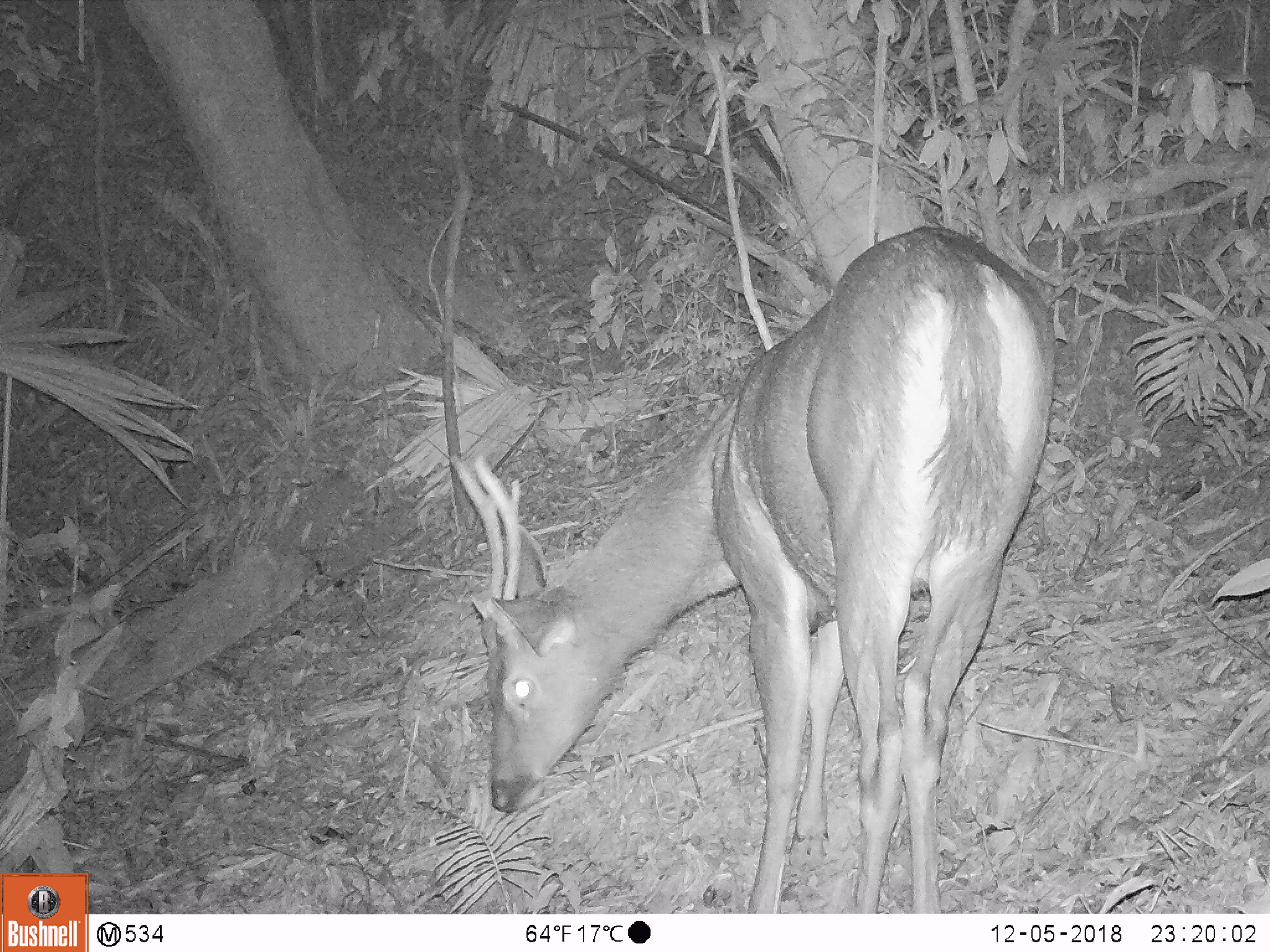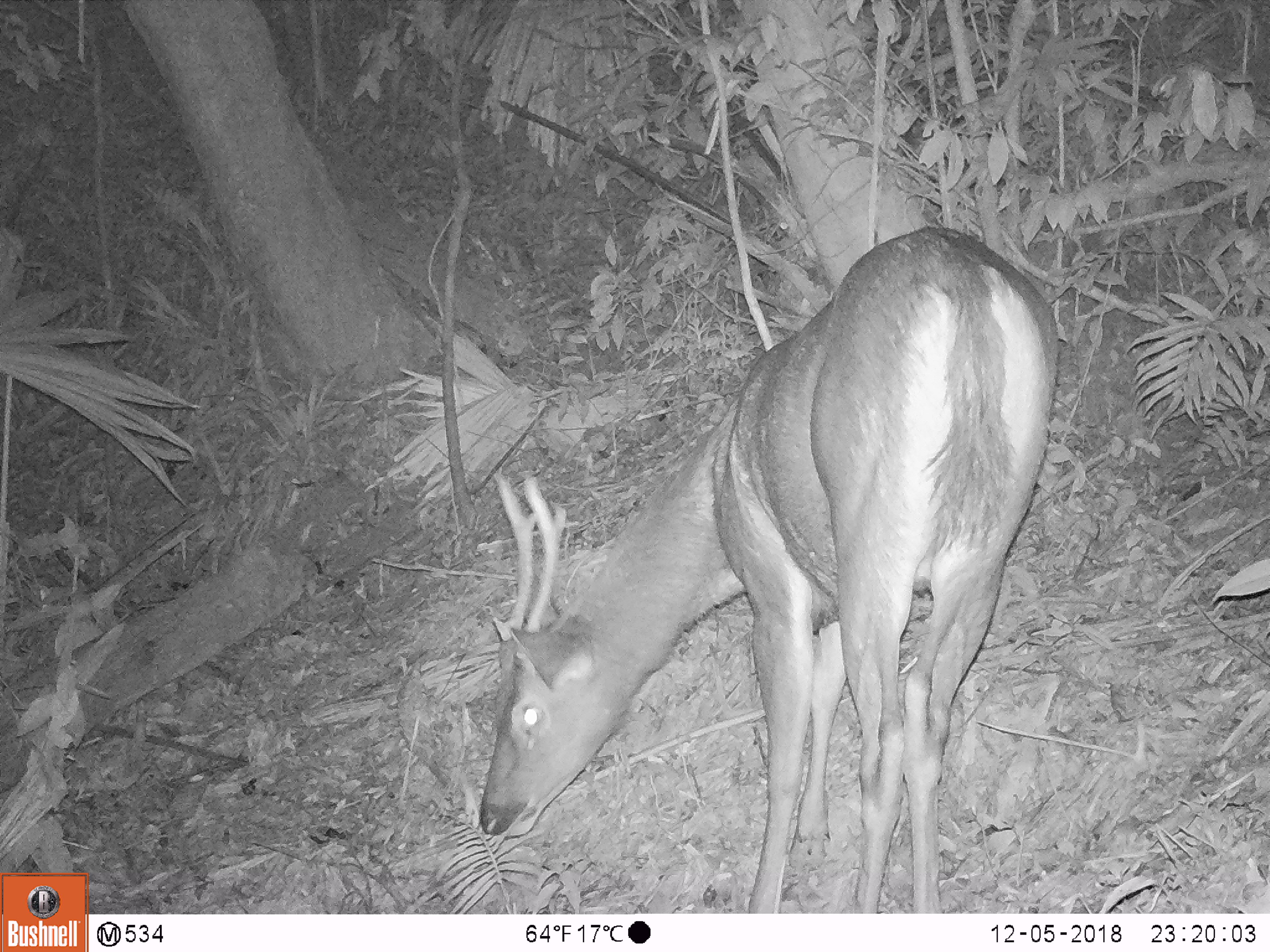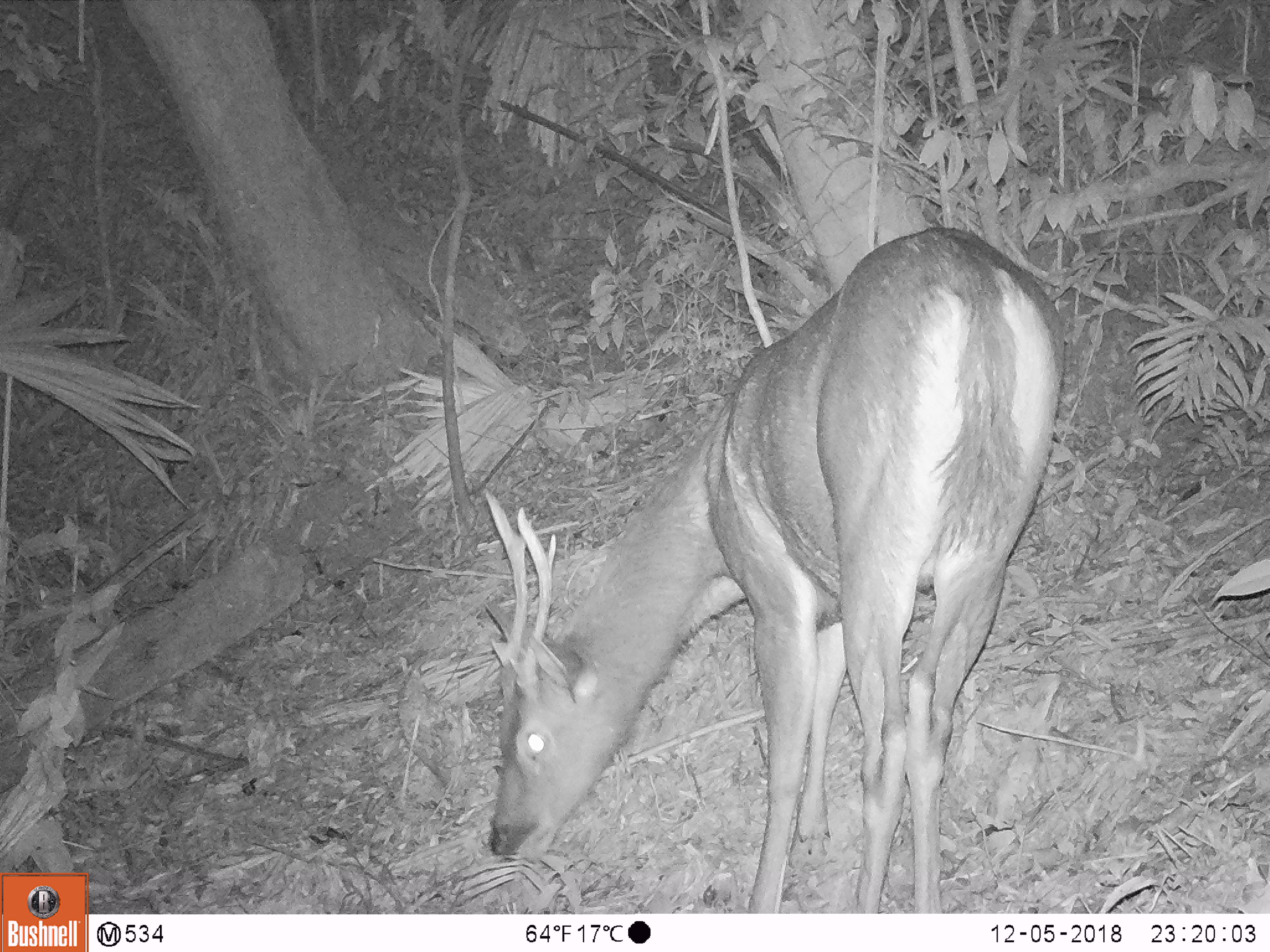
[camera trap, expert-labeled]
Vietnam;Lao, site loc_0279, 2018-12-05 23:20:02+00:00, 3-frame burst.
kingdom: Animalia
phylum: Chordata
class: Mammalia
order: Artiodactyla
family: Cervidae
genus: Rusa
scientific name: Rusa unicolor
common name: sambar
Sambar (Rusa unicolor). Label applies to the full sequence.